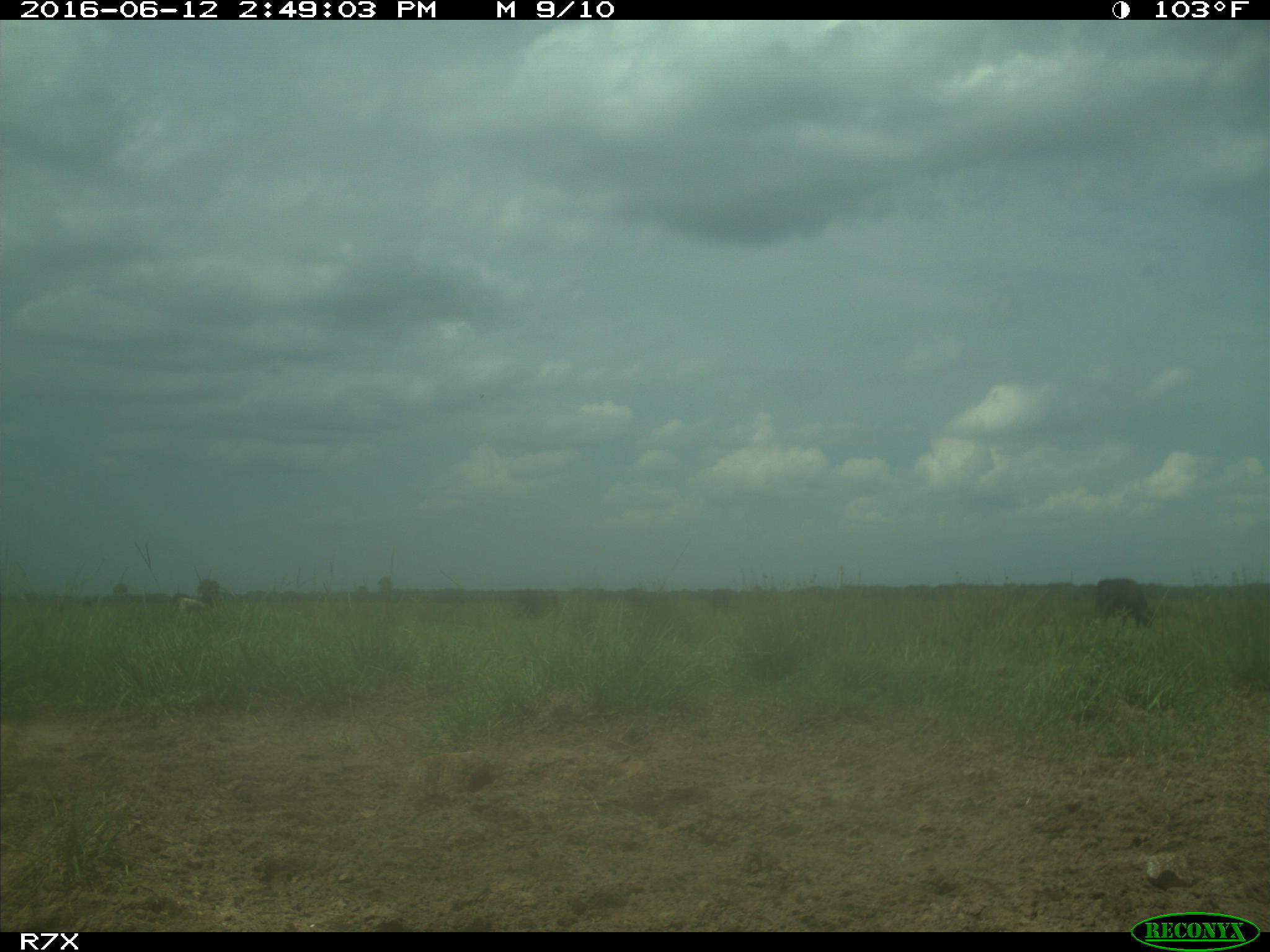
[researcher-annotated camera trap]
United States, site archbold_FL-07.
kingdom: Animalia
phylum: Chordata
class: Mammalia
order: Artiodactyla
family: Bovidae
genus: Bos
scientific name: Bos taurus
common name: domestic cow